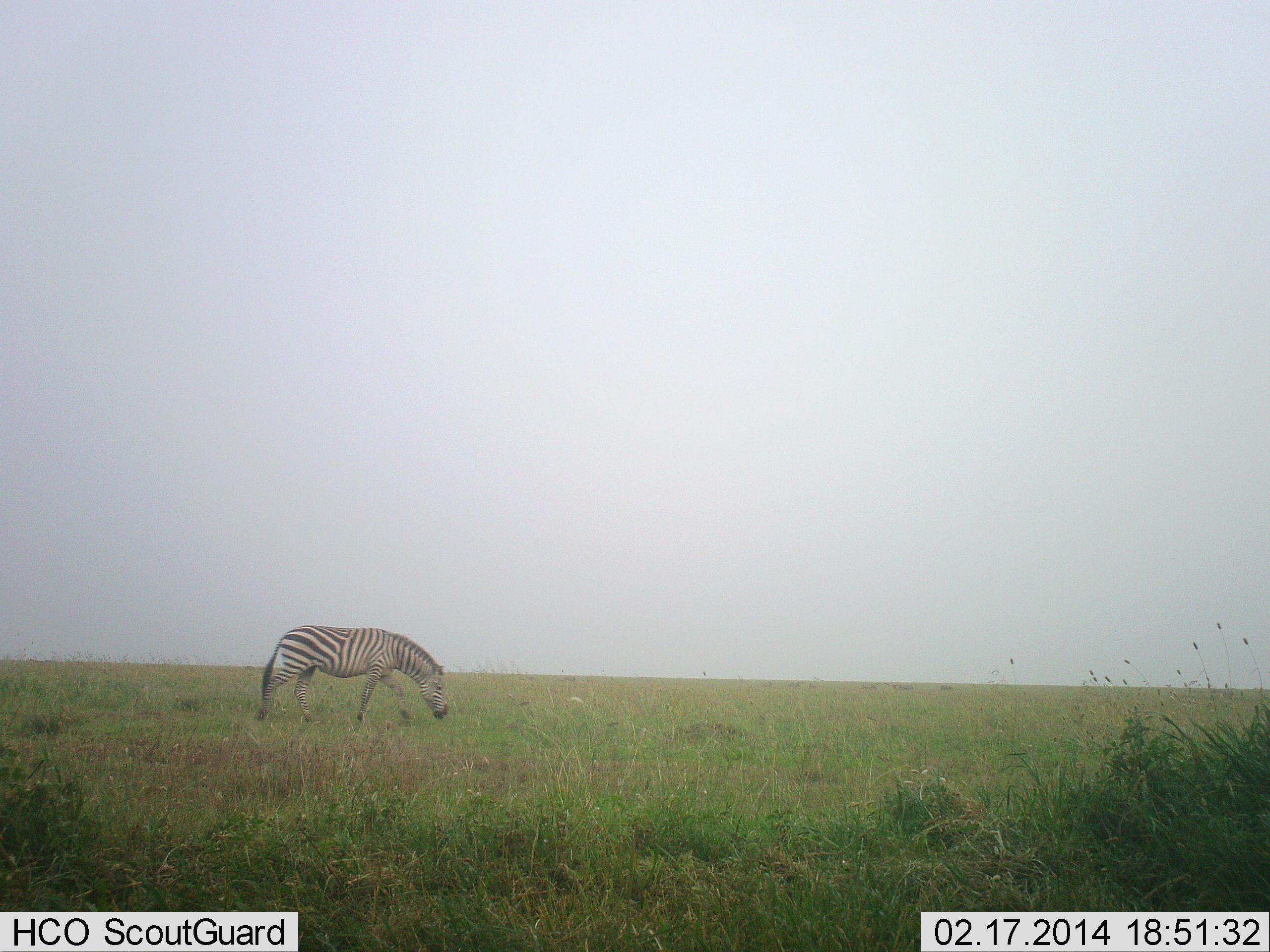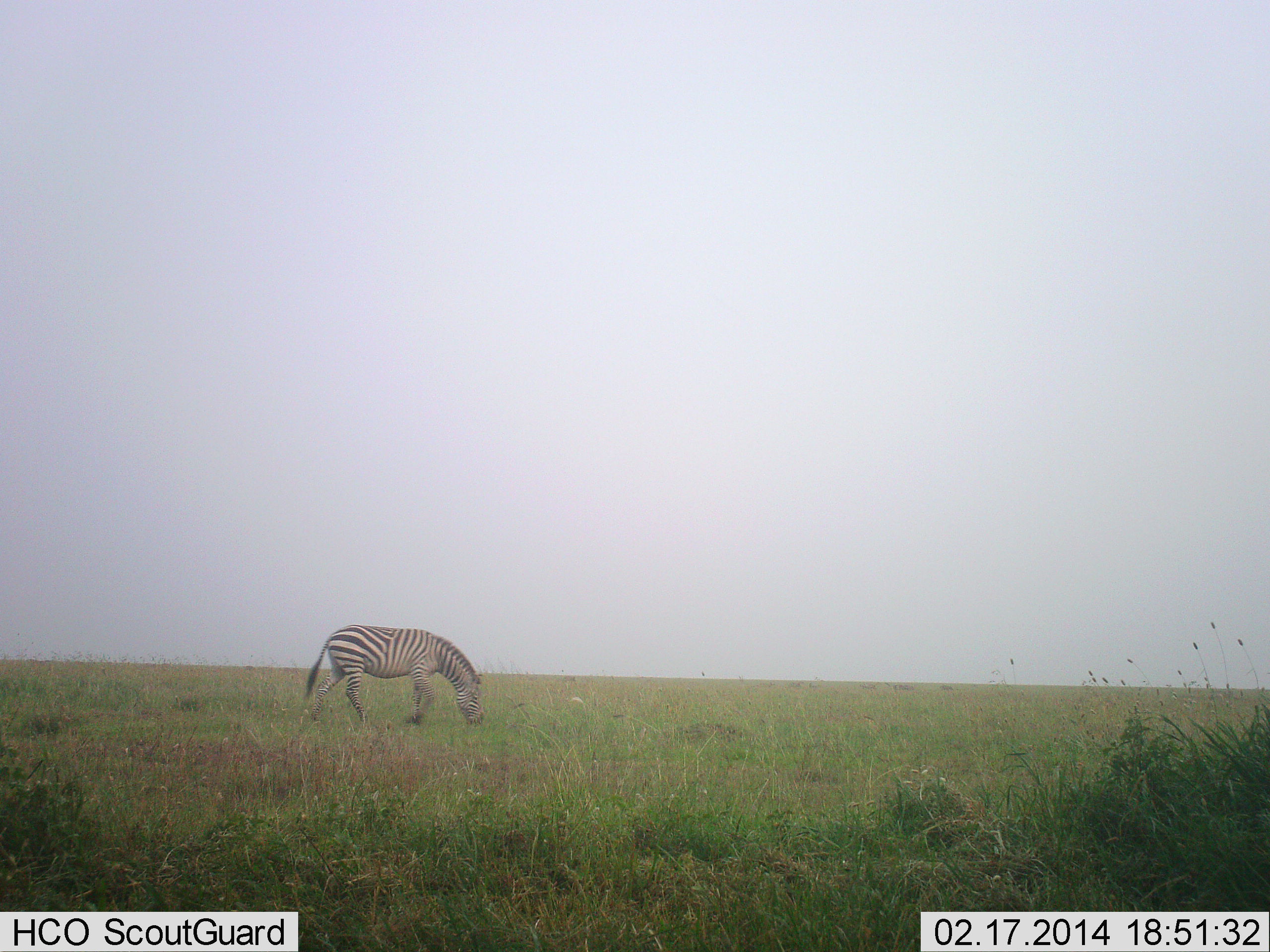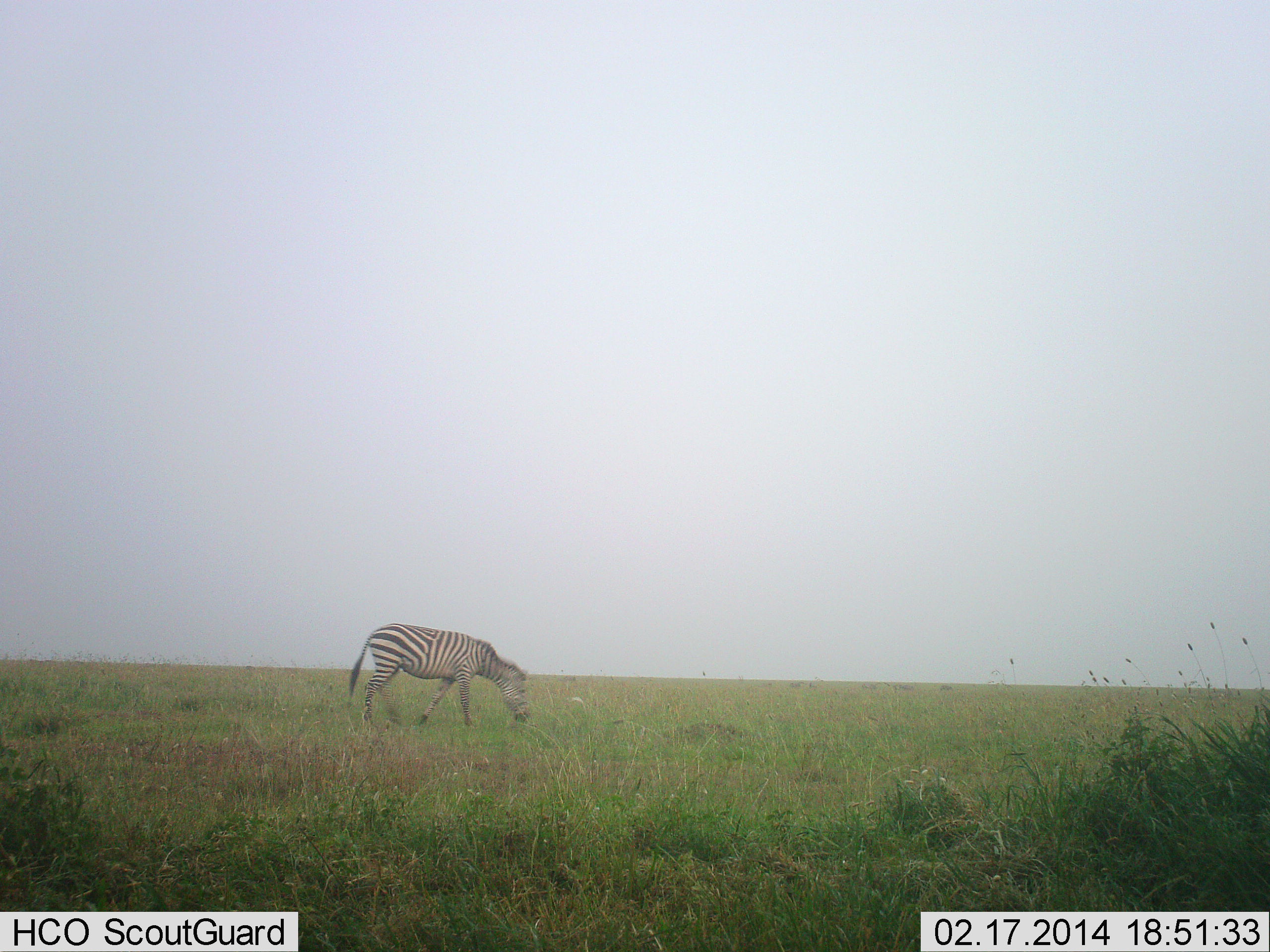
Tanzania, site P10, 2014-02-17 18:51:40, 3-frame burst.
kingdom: Animalia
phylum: Chordata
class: Mammalia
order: Perissodactyla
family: Equidae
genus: Equus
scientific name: Equus quagga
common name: plains zebra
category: zebra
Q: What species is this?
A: Zebra (plains zebra) (Equus quagga).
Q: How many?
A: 1.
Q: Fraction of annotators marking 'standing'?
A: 10%.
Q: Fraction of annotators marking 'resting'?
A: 0%.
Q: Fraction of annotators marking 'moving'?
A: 80%.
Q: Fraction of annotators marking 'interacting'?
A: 0%.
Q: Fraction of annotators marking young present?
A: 0%.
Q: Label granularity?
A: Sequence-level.